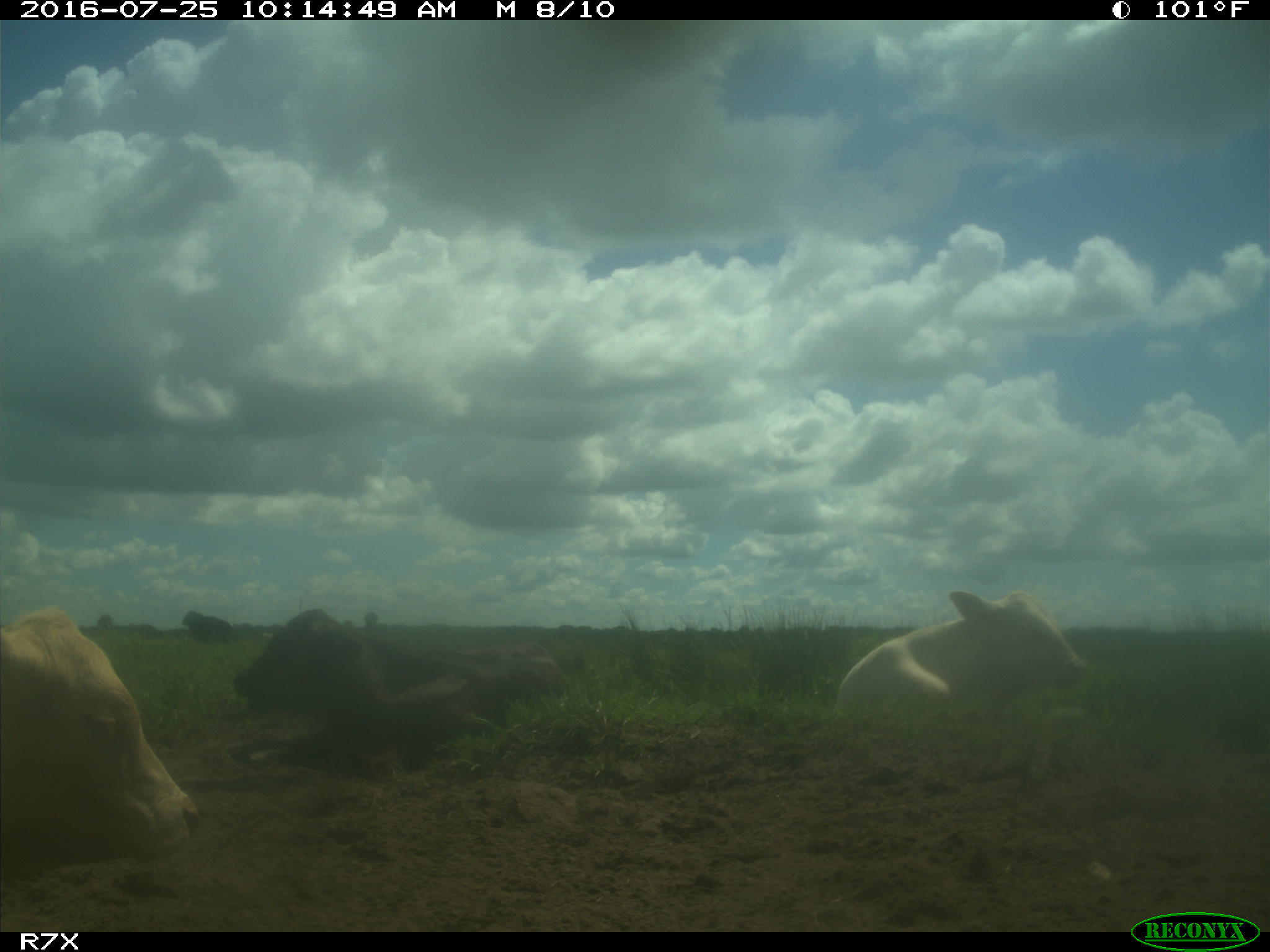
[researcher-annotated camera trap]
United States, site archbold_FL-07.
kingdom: Animalia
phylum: Chordata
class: Mammalia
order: Artiodactyla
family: Bovidae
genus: Bos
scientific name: Bos taurus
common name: domestic cow